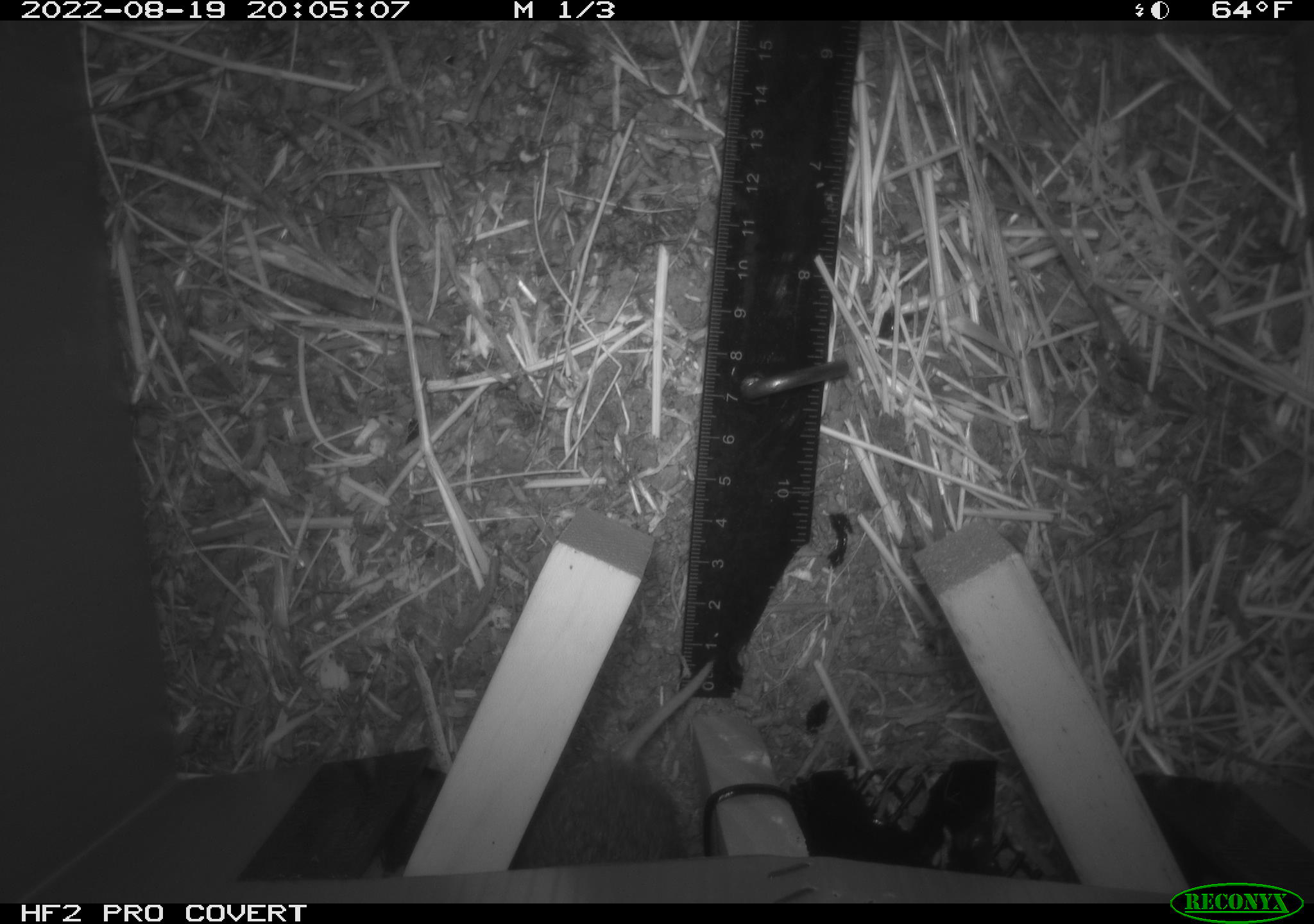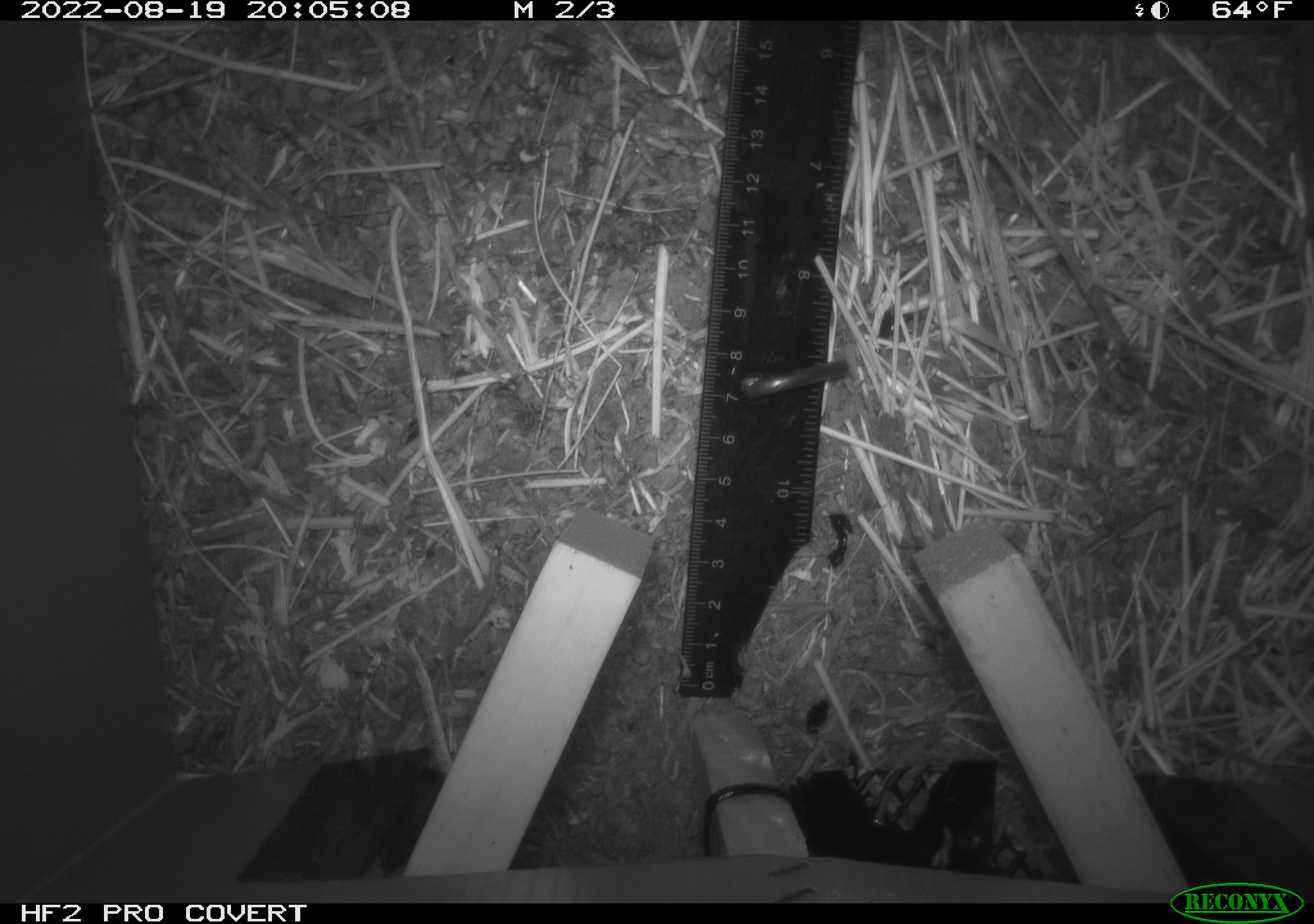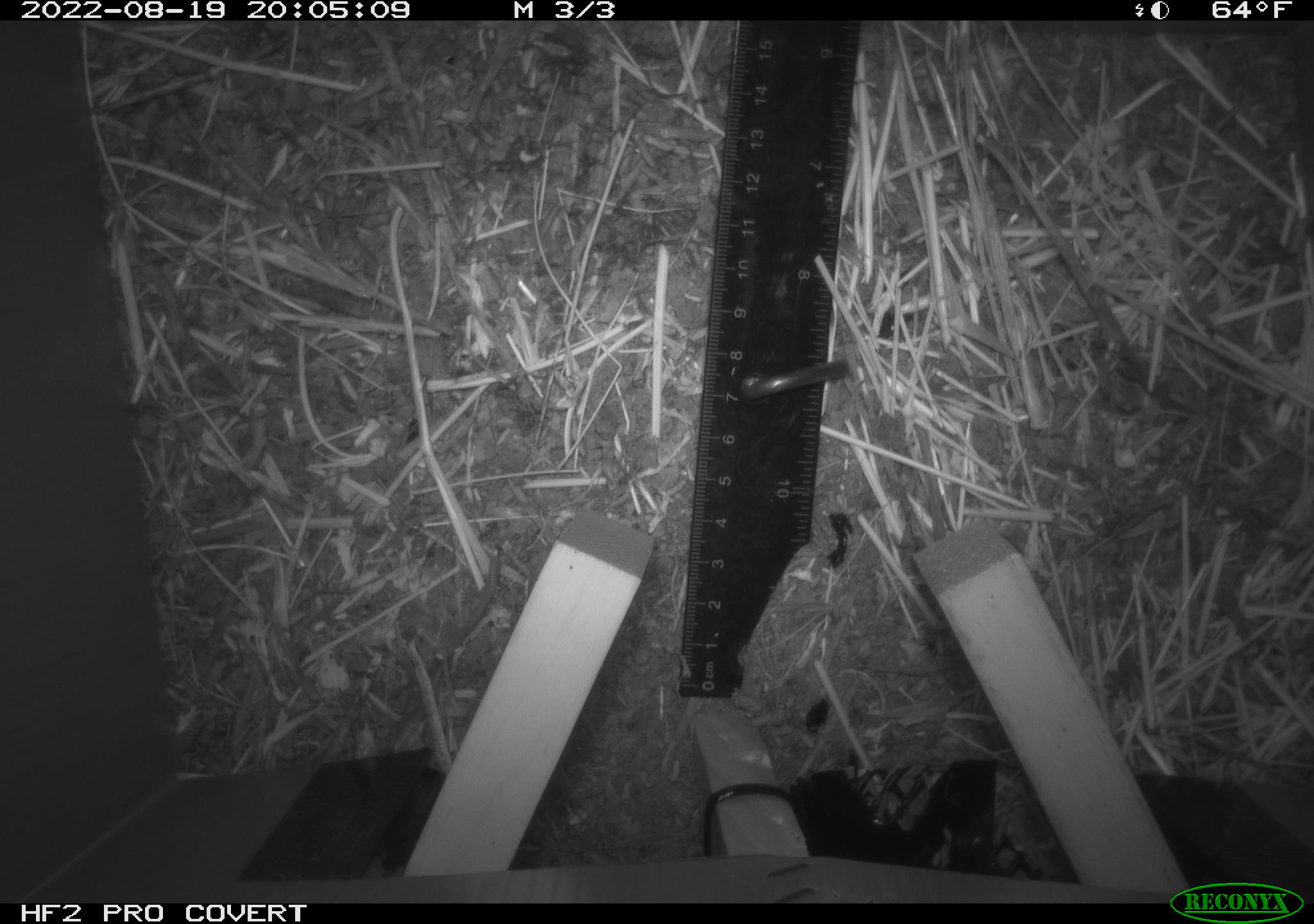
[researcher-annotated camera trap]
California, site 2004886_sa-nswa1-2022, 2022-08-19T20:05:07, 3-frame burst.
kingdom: Animalia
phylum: Chordata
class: Mammalia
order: Rodentia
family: Cricetidae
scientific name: Cricetidae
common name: hamsters, voles, lemmings, and allies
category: cricetidae family